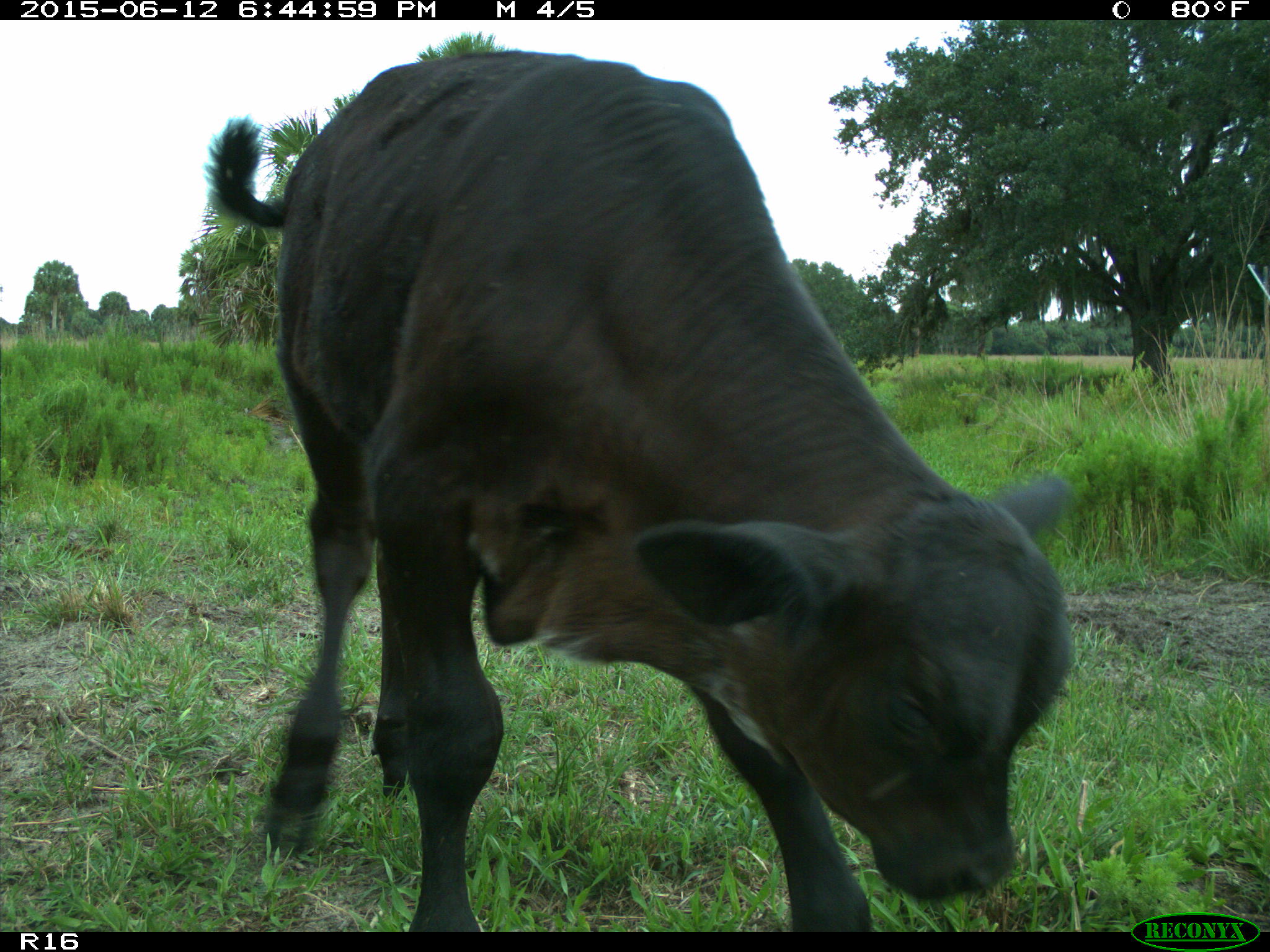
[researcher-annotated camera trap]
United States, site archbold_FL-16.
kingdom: Animalia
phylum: Chordata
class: Mammalia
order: Artiodactyla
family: Bovidae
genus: Bos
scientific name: Bos taurus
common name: domestic cow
Bos taurus (domestic cow).